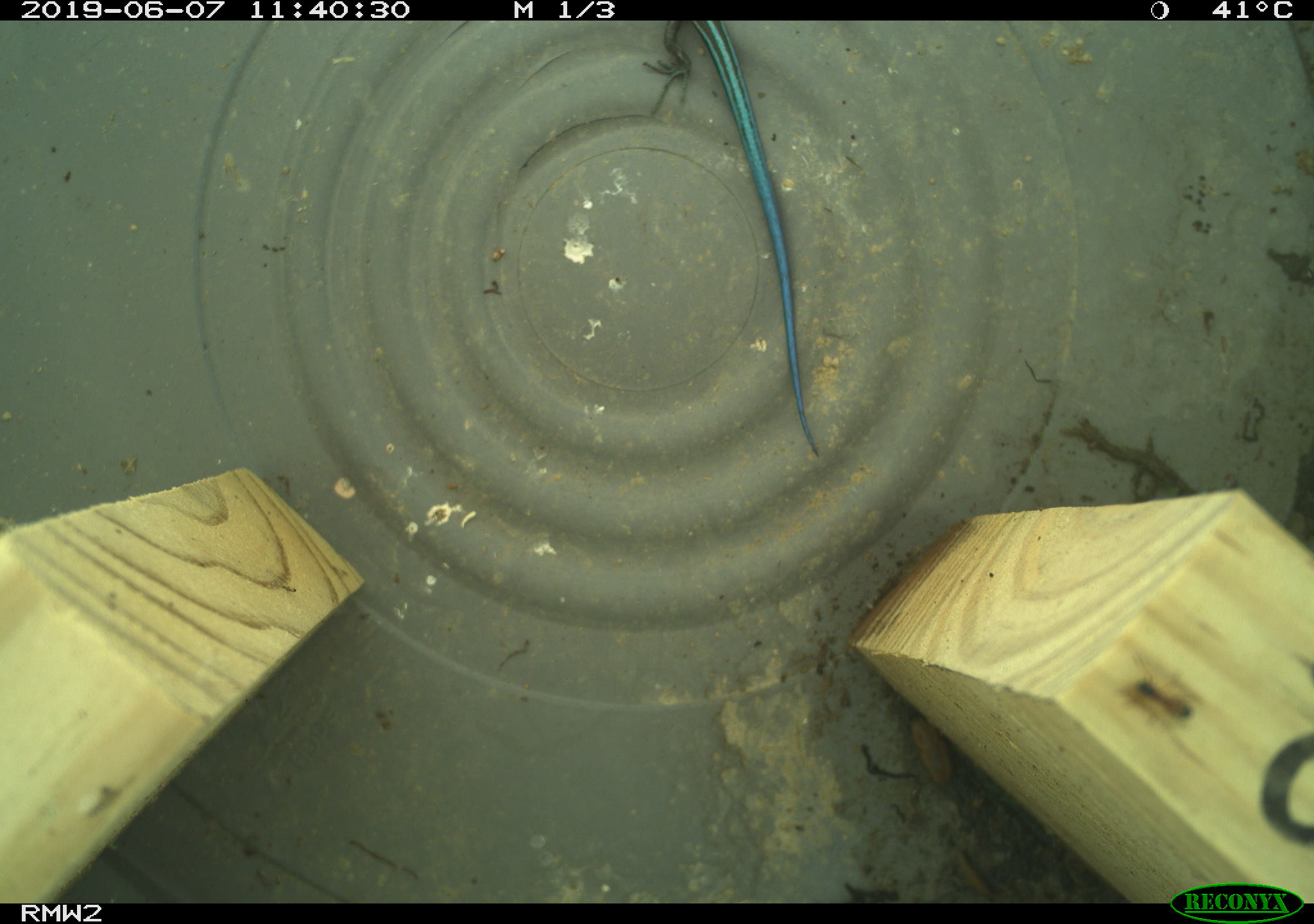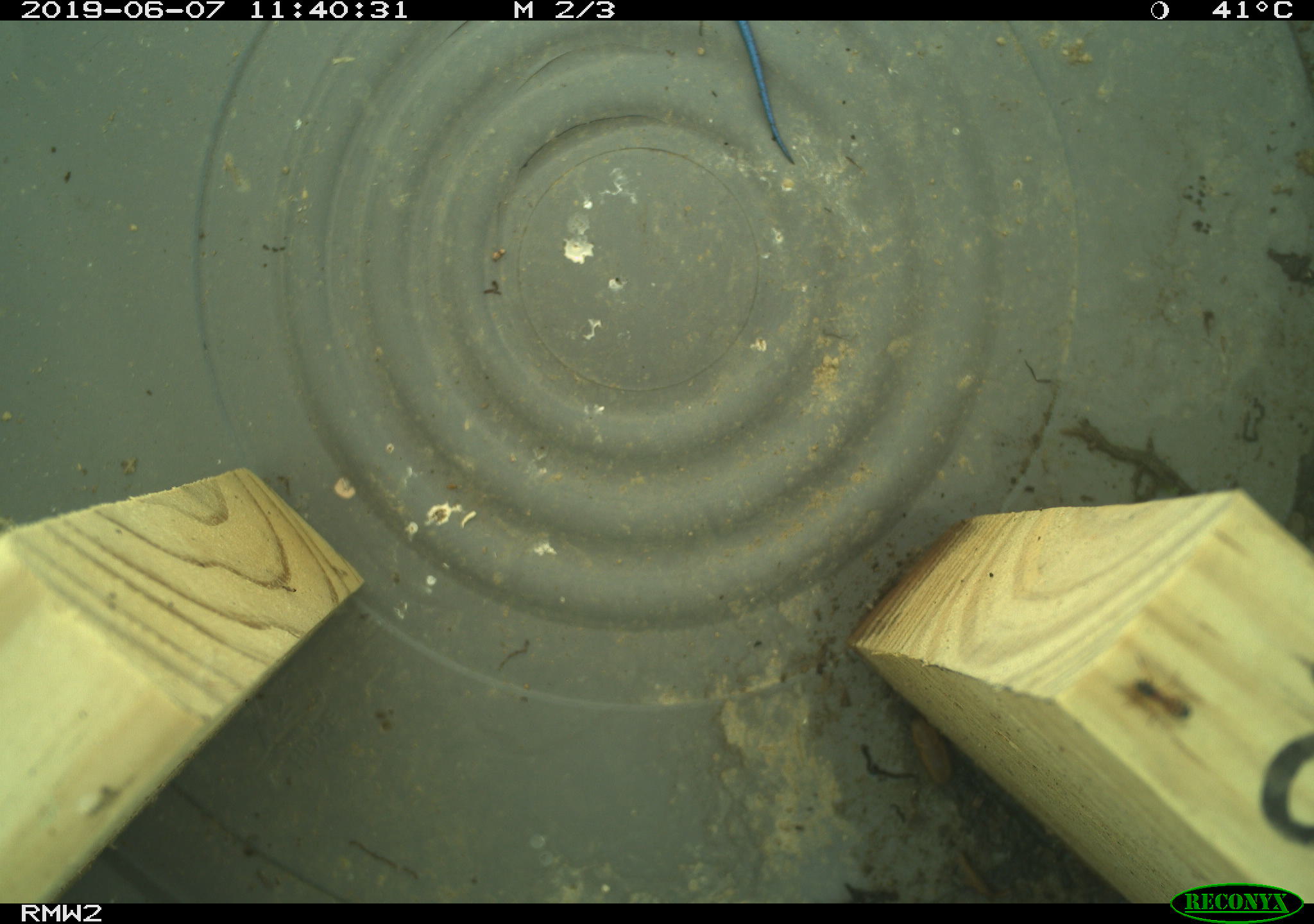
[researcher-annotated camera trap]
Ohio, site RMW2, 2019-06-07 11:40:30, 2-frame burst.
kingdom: Animalia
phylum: Chordata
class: Reptilia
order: Squamata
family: Scincidae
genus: Plestiodon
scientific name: Plestiodon fasciatus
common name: common five-lined skink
Common five-lined skink (Plestiodon fasciatus).